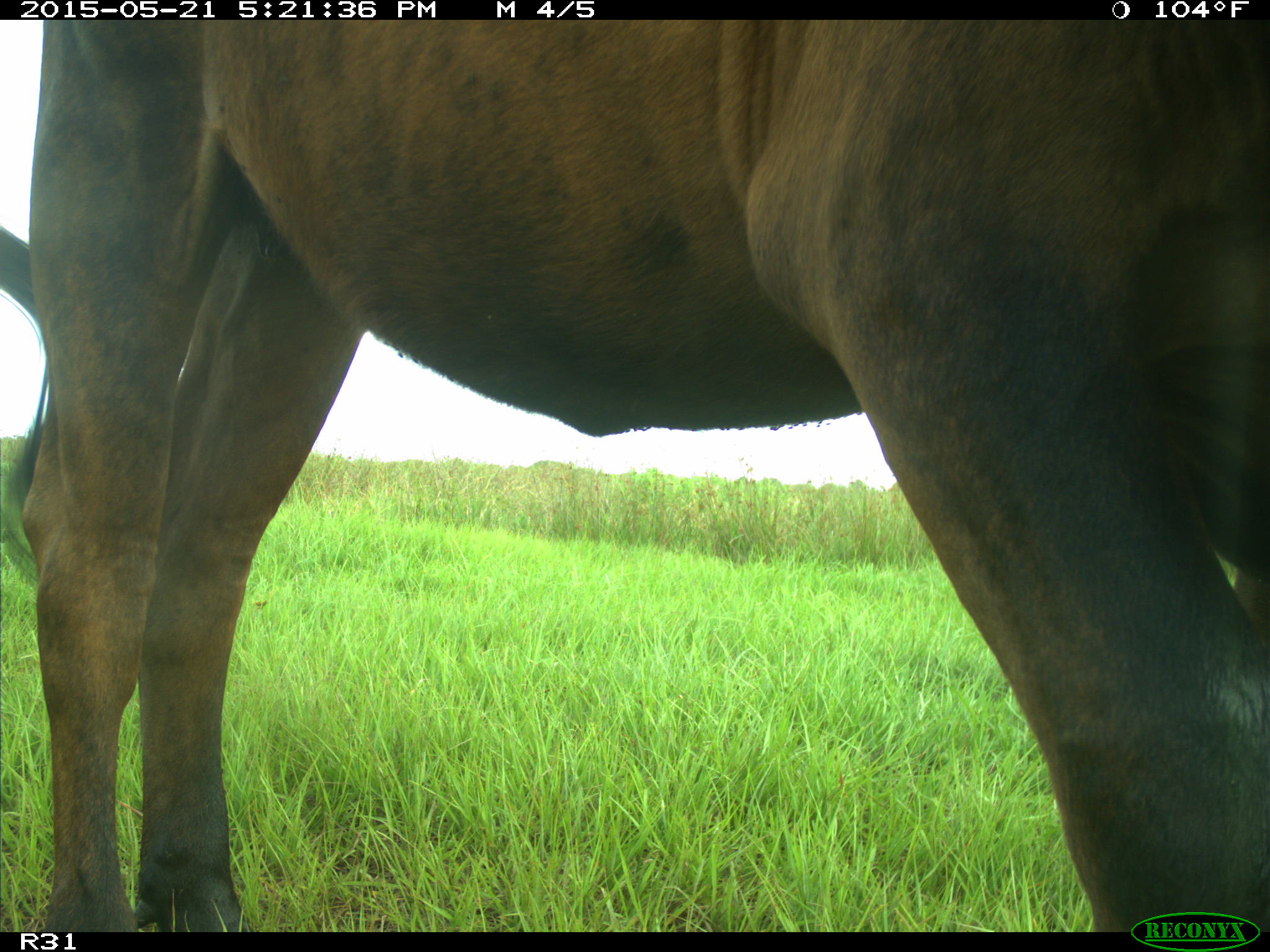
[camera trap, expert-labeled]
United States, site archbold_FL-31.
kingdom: Animalia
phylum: Chordata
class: Mammalia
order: Artiodactyla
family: Bovidae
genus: Bos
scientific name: Bos taurus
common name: domestic cow